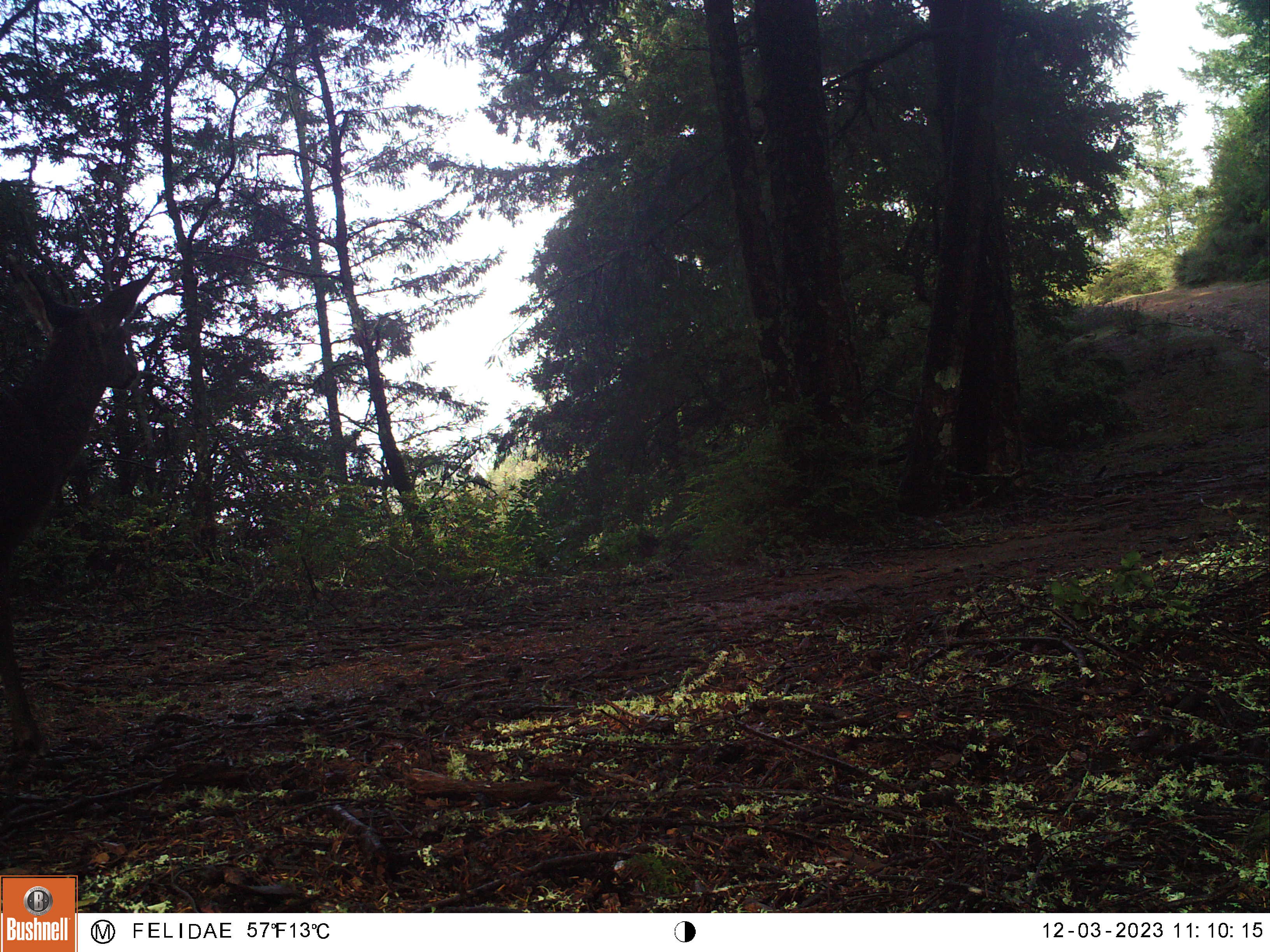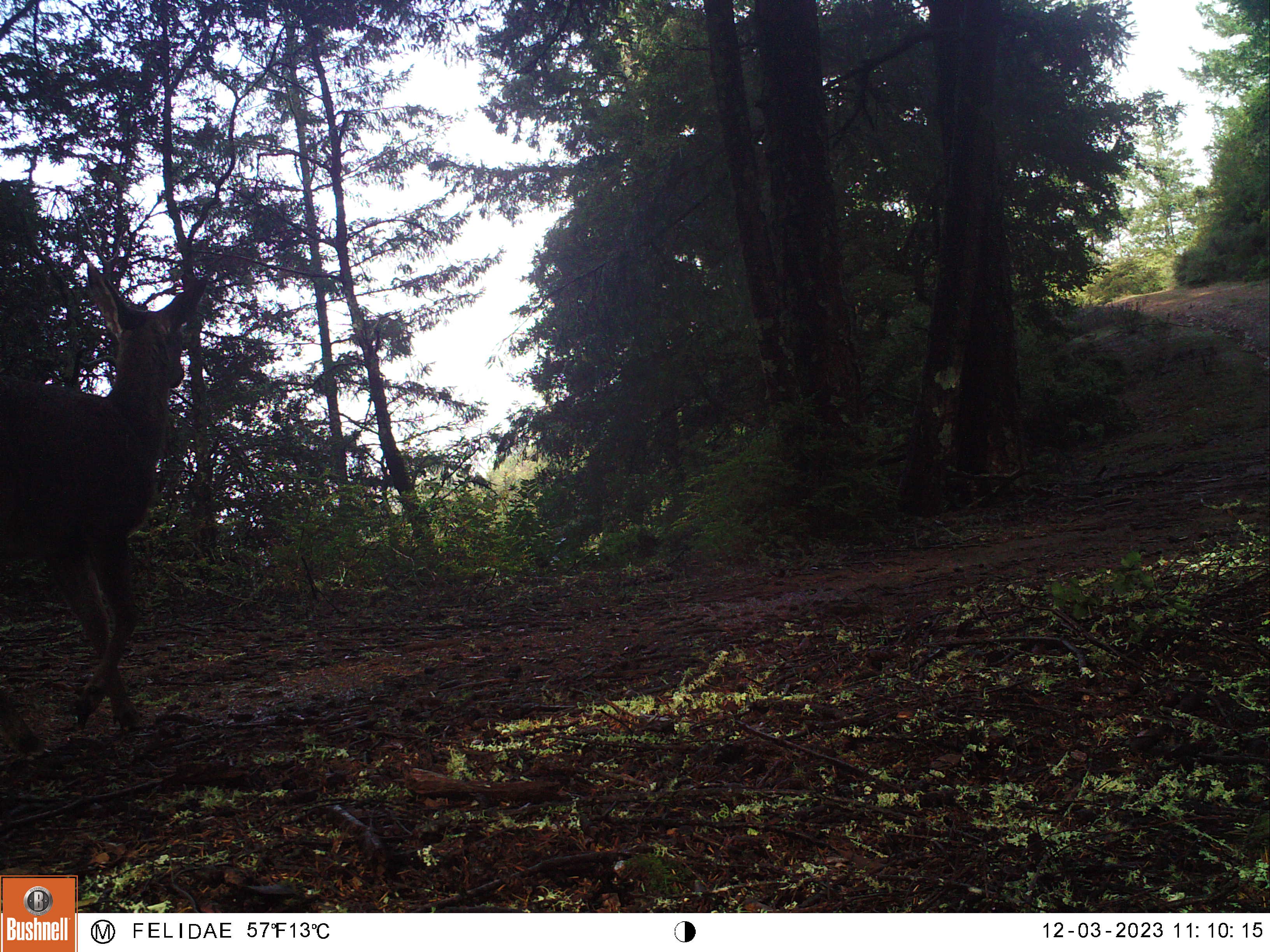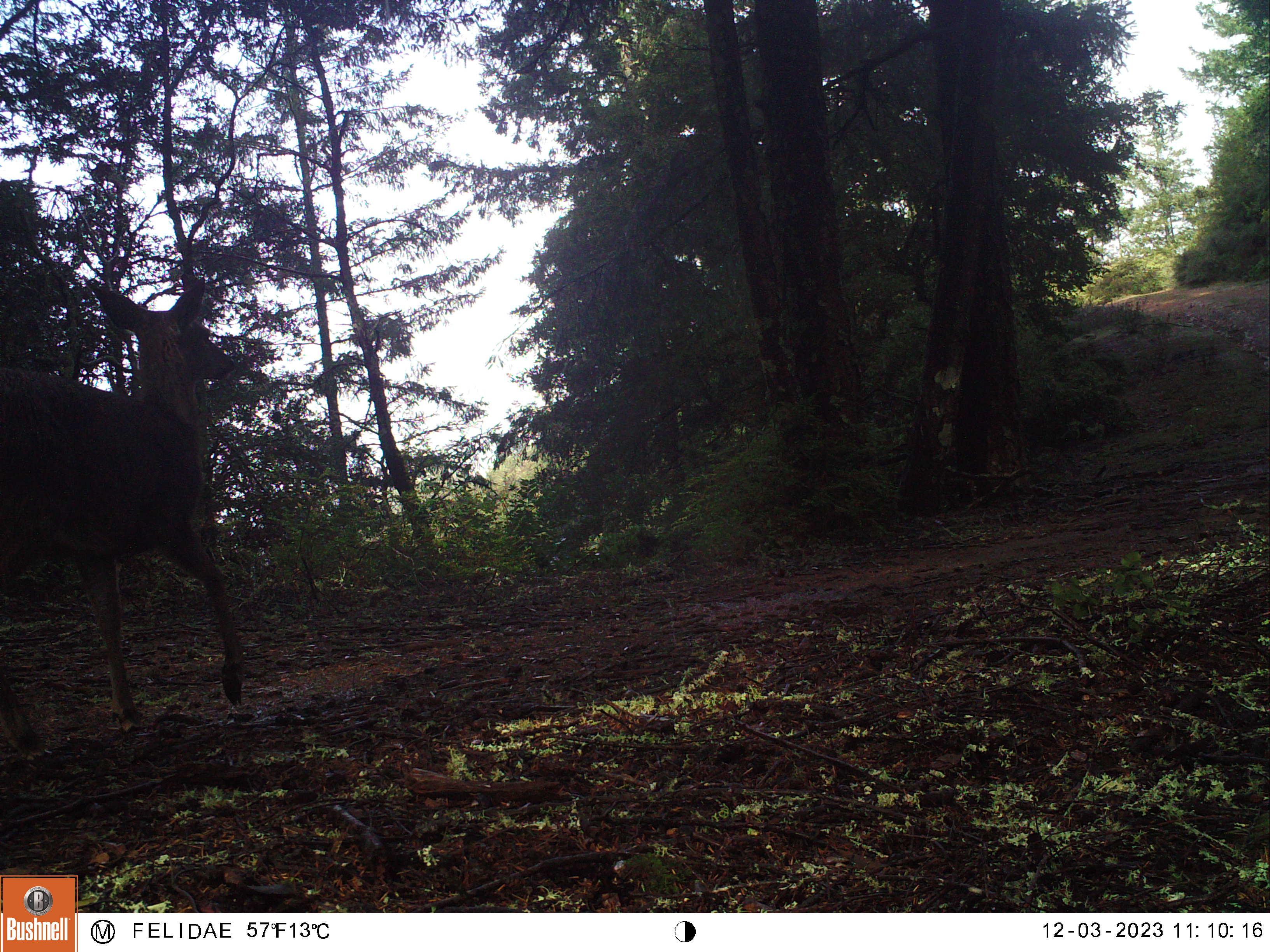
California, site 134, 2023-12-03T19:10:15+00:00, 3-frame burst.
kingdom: Animalia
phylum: Chordata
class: Mammalia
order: Artiodactyla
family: Cervidae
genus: Odocoileus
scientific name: Odocoileus hemionus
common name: mule deer